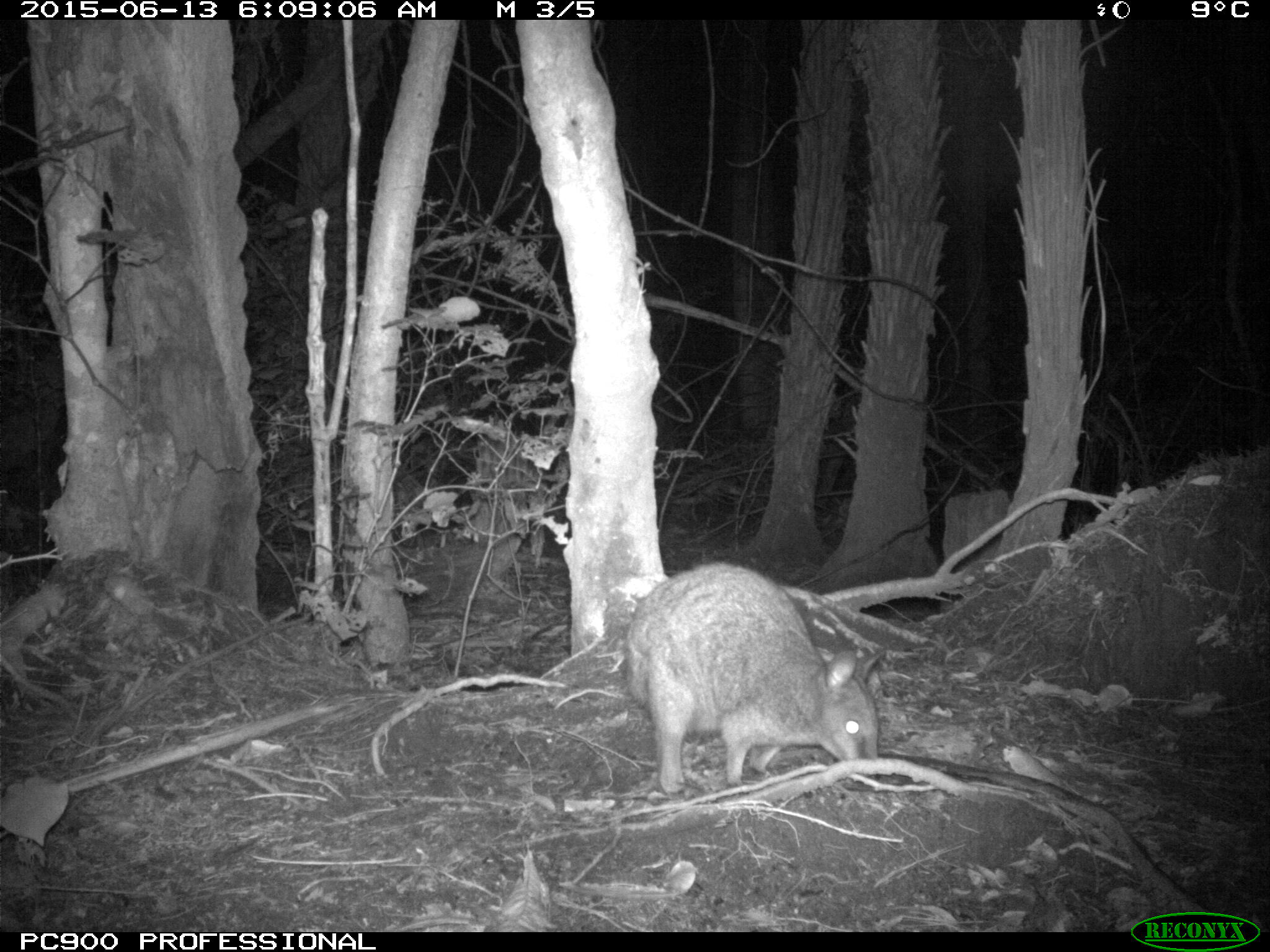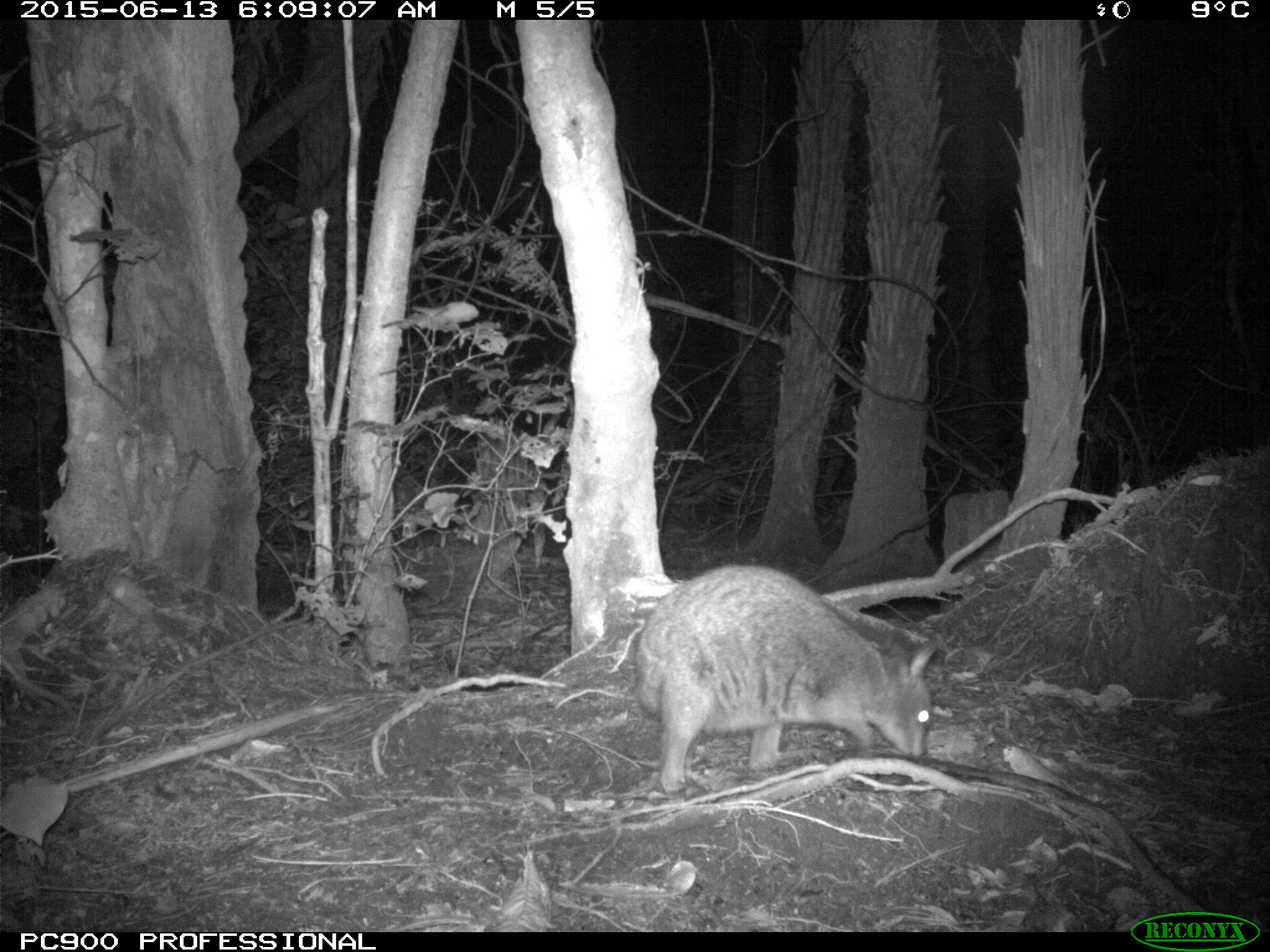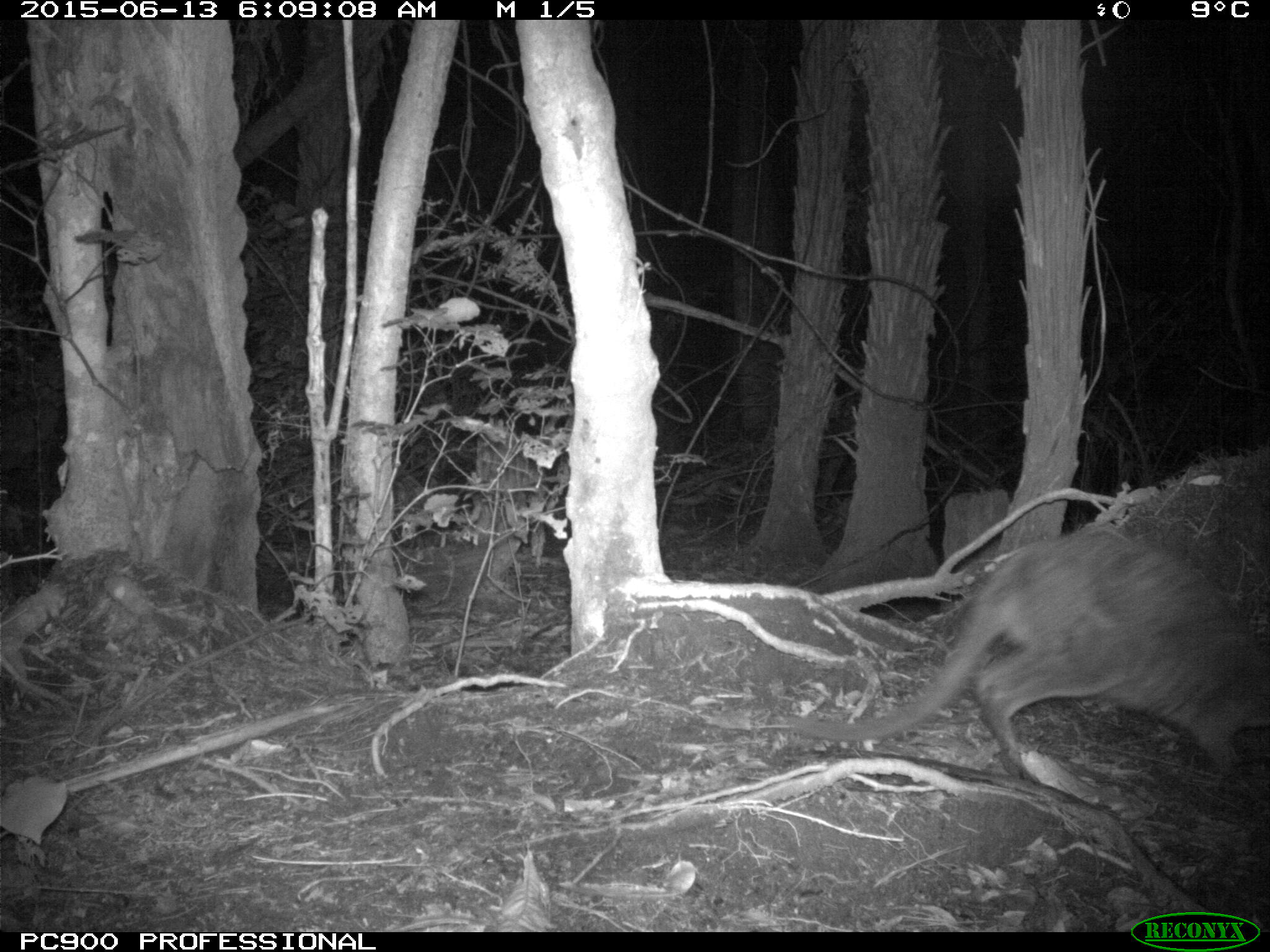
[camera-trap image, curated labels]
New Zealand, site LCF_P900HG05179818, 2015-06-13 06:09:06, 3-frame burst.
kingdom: Animalia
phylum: Chordata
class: Mammalia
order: Diprotodontia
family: Macropodidae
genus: Notamacropus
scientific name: Notamacropus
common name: wallaby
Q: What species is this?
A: Wallaby (Notamacropus).